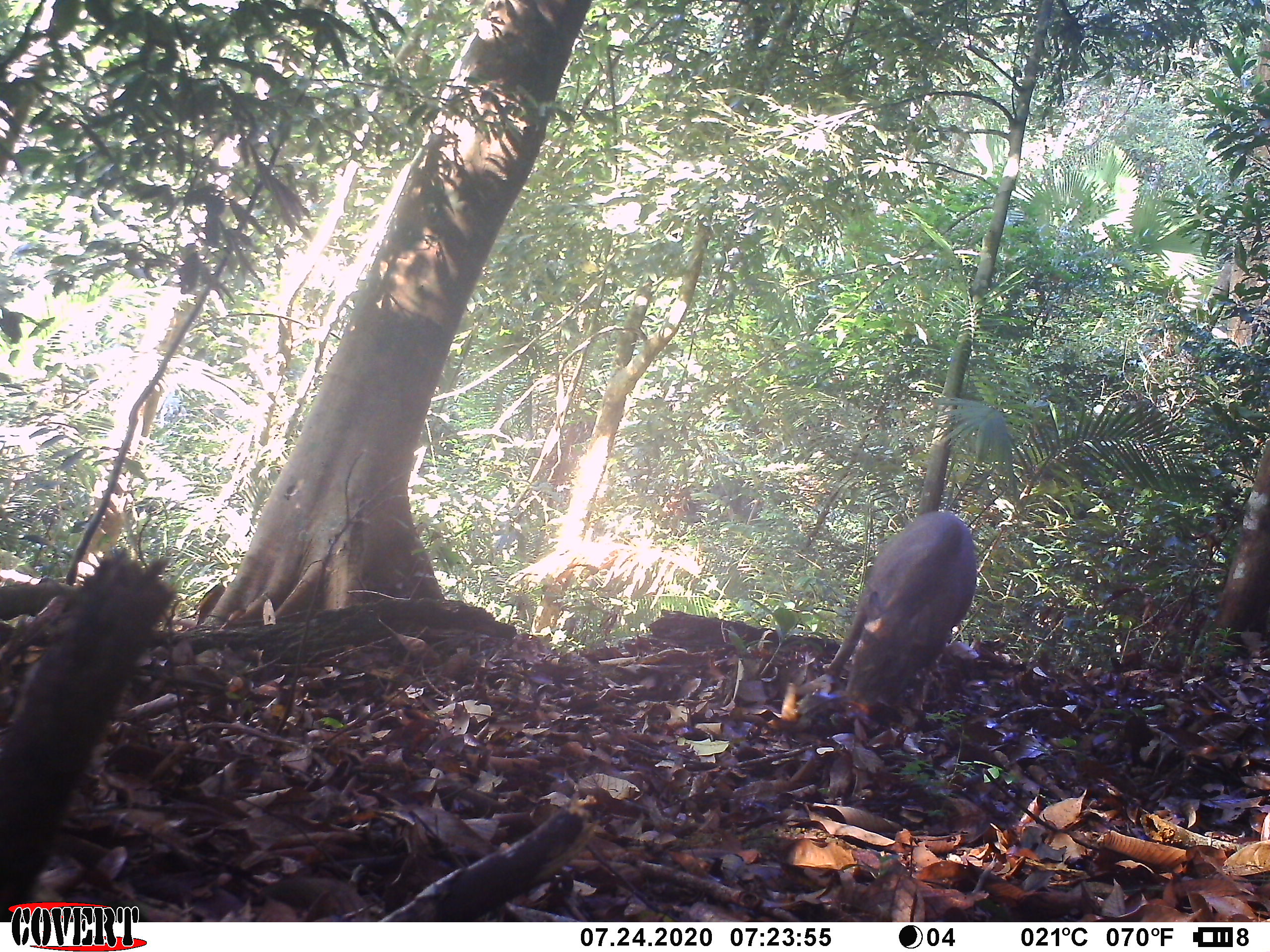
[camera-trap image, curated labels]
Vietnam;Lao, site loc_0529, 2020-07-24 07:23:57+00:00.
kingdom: Animalia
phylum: Chordata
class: Mammalia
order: Artiodactyla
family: Suidae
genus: Sus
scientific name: Sus scrofa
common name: eurasian wild pig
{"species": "eurasian wild pig (Sus scrofa)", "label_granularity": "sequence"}